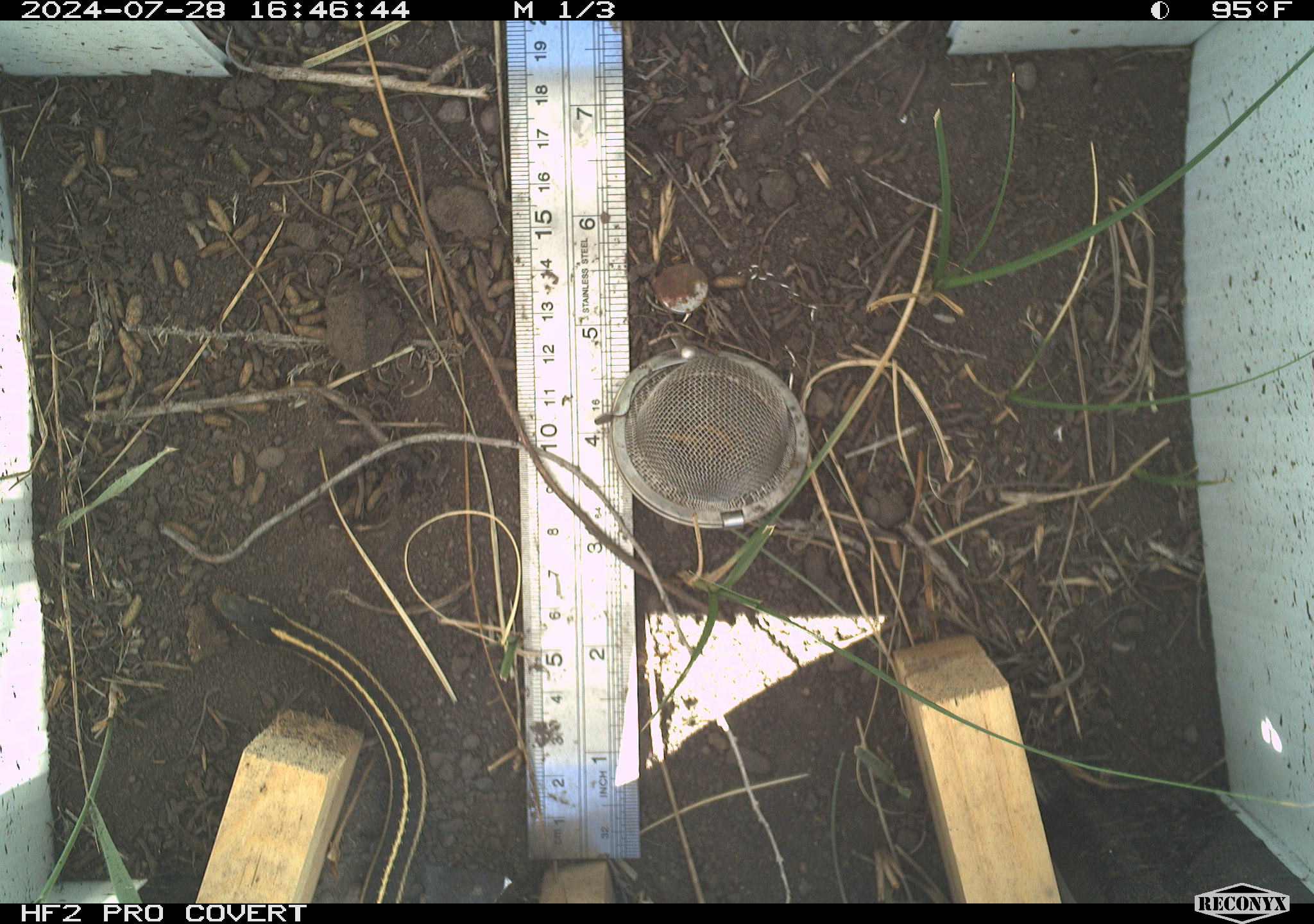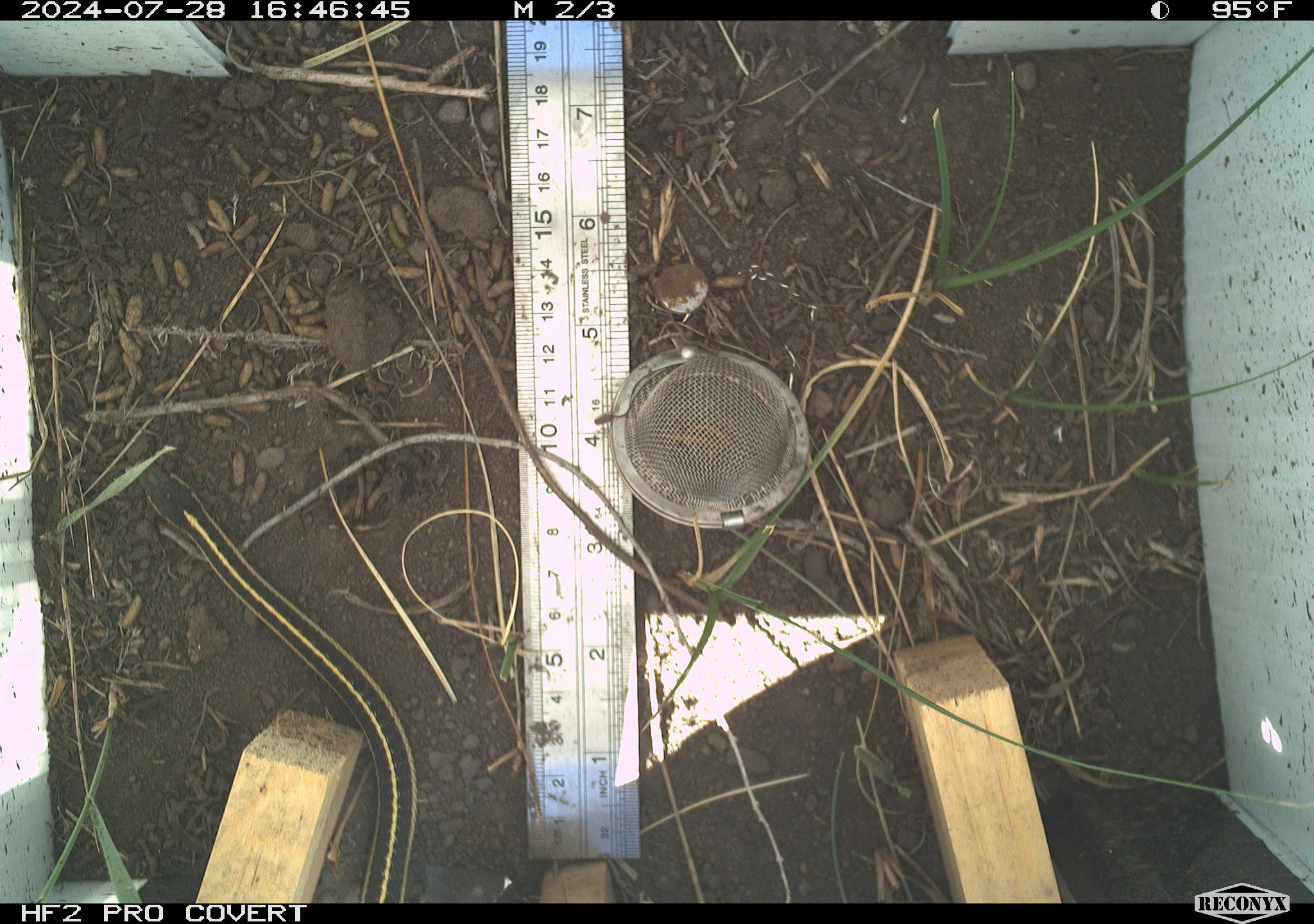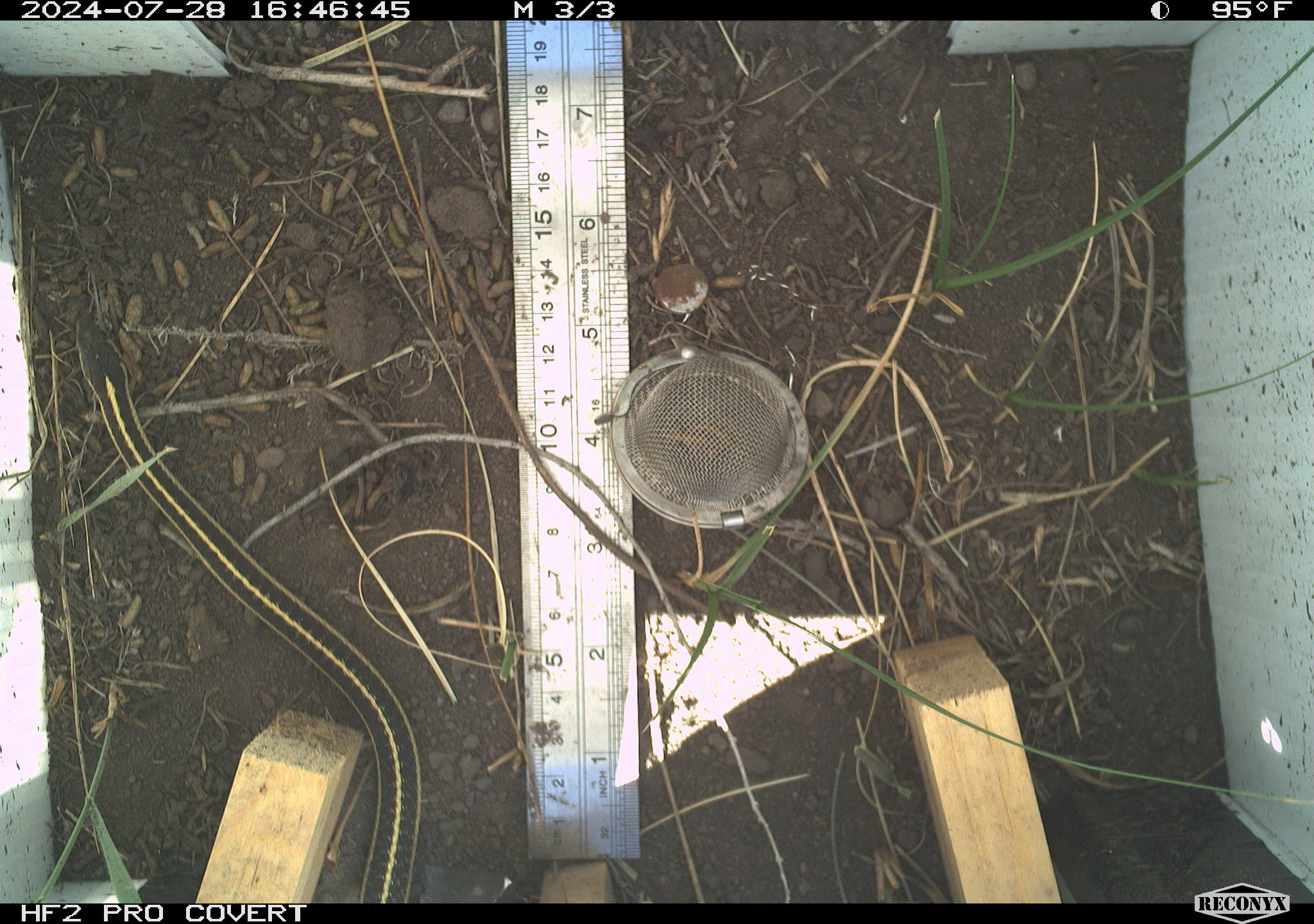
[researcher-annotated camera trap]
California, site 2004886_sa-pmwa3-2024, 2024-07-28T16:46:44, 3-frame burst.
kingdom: Animalia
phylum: Chordata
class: Reptilia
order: Squamata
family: Colubridae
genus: Thamnophis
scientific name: Thamnophis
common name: american gartersnakes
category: thamnophis species